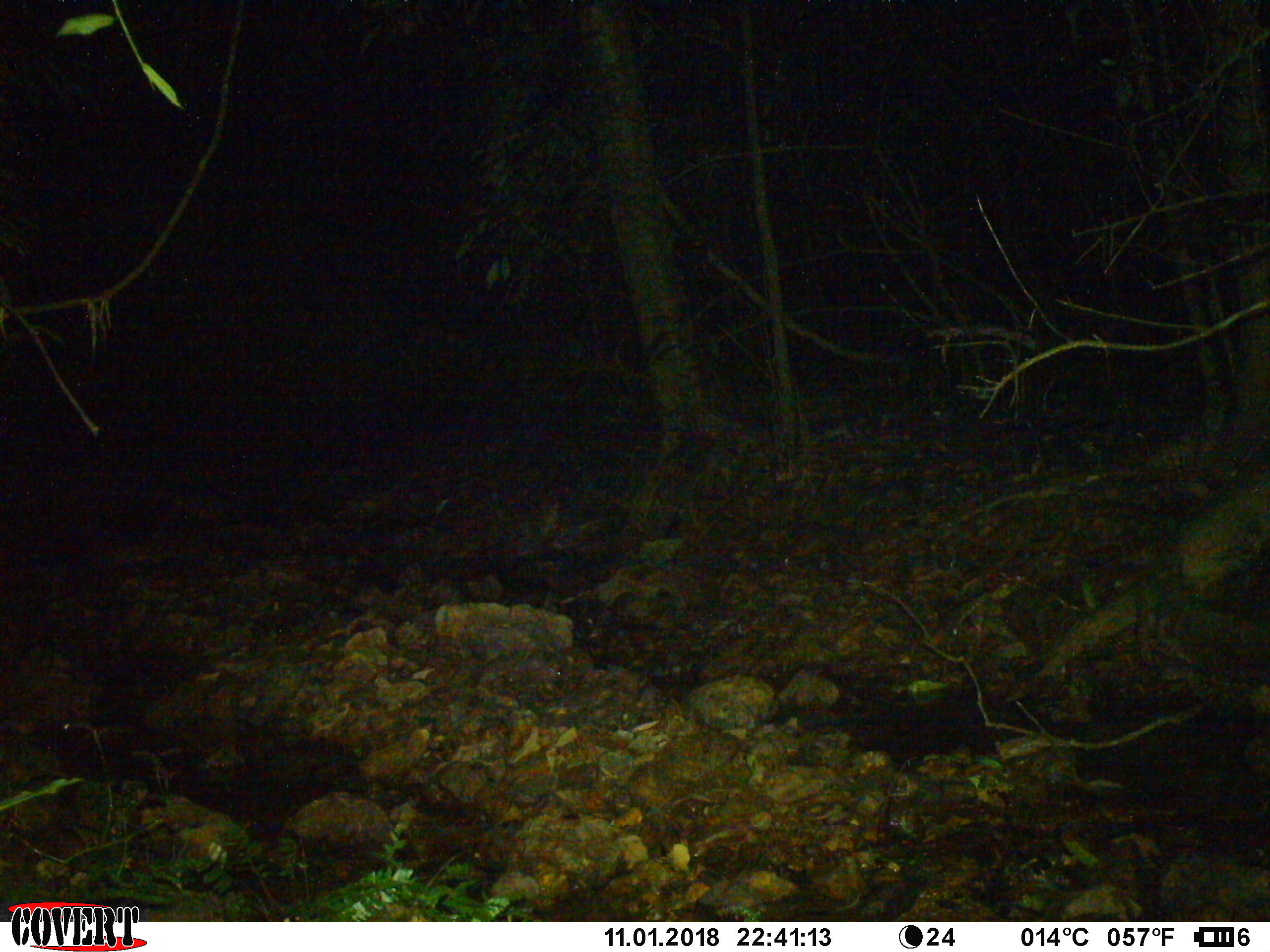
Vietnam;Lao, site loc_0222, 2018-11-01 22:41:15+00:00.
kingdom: Animalia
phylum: Arthropoda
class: Insecta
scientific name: Insecta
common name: insect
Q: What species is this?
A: Insect (Insecta).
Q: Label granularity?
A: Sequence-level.